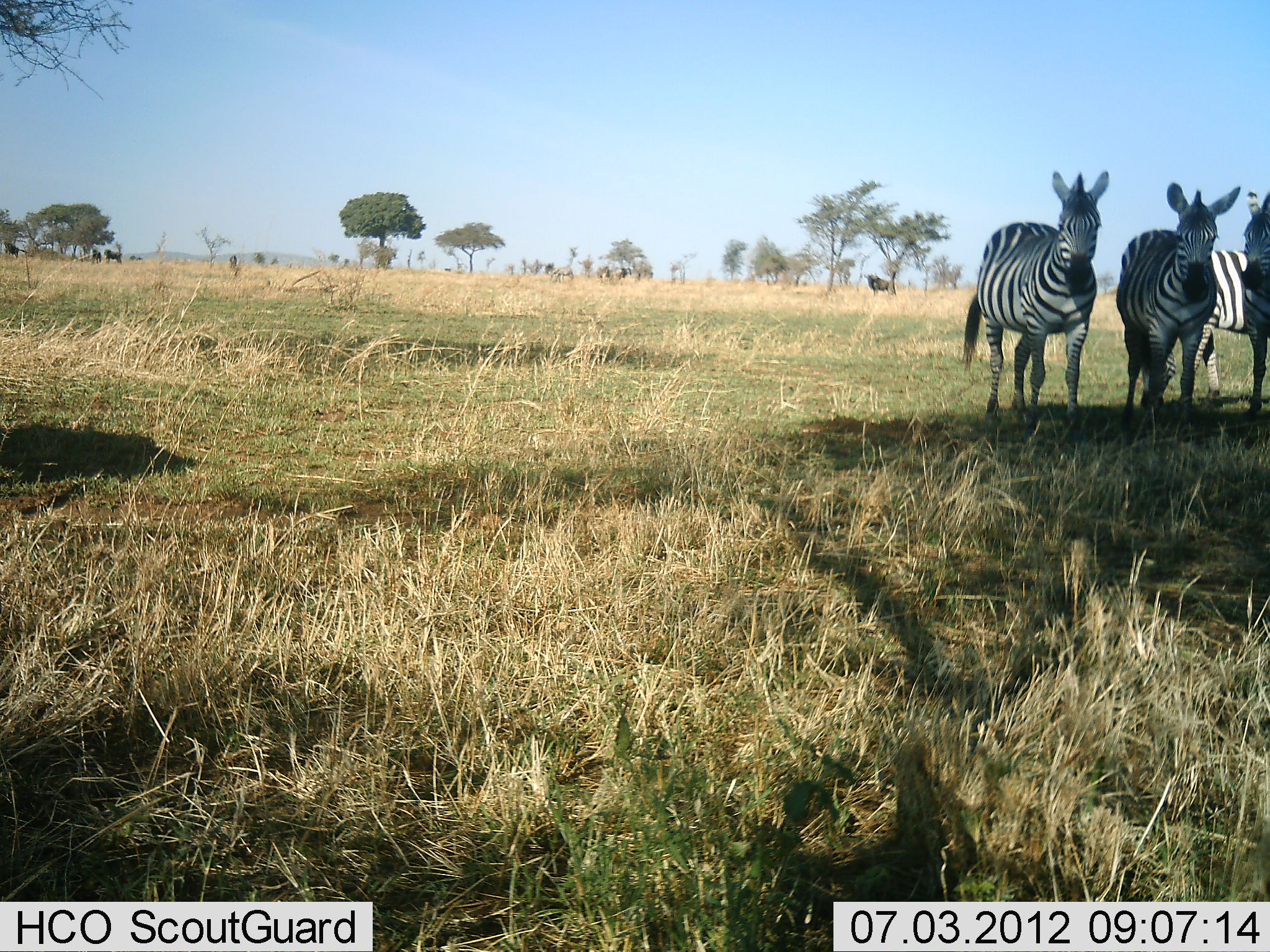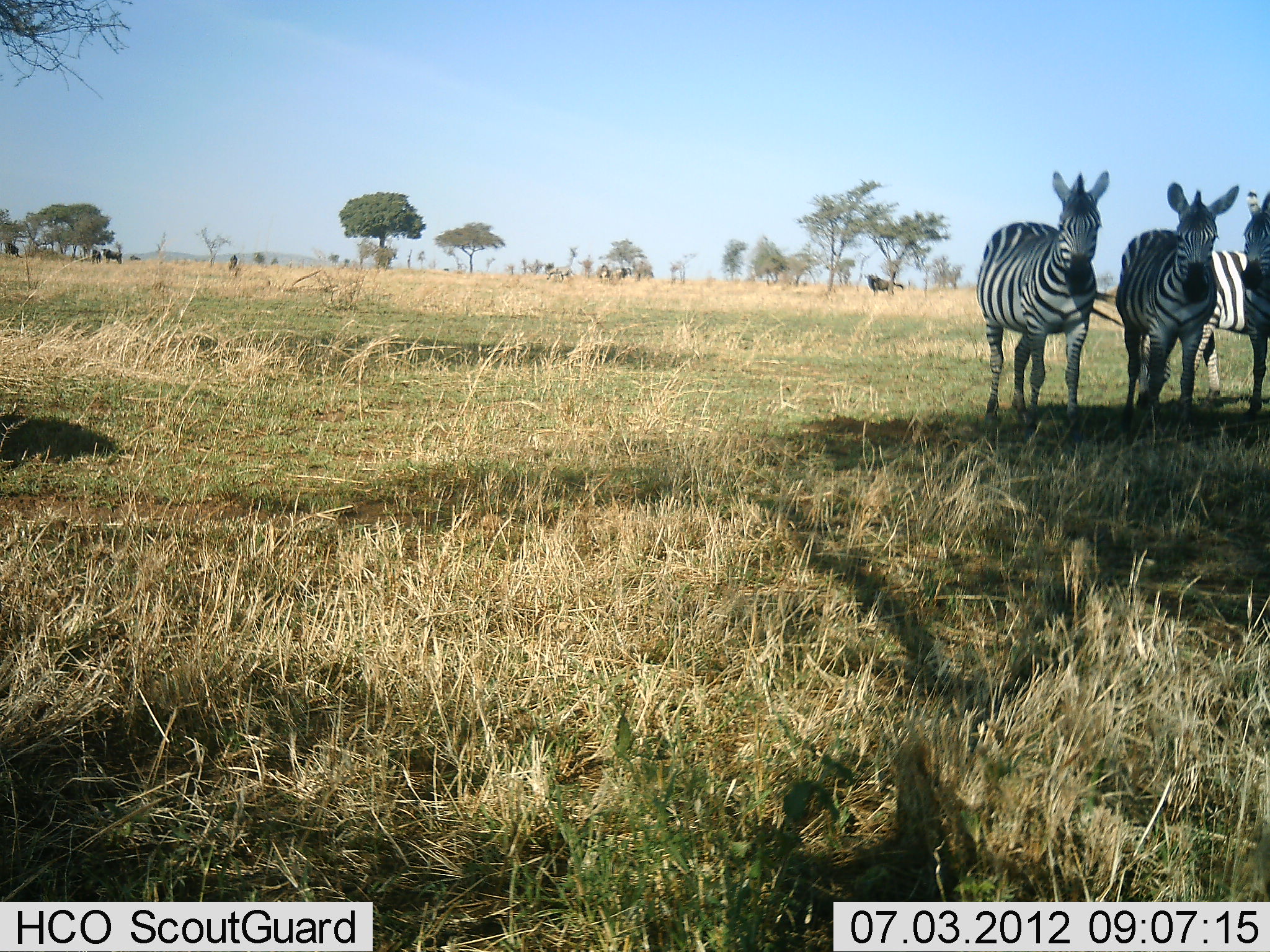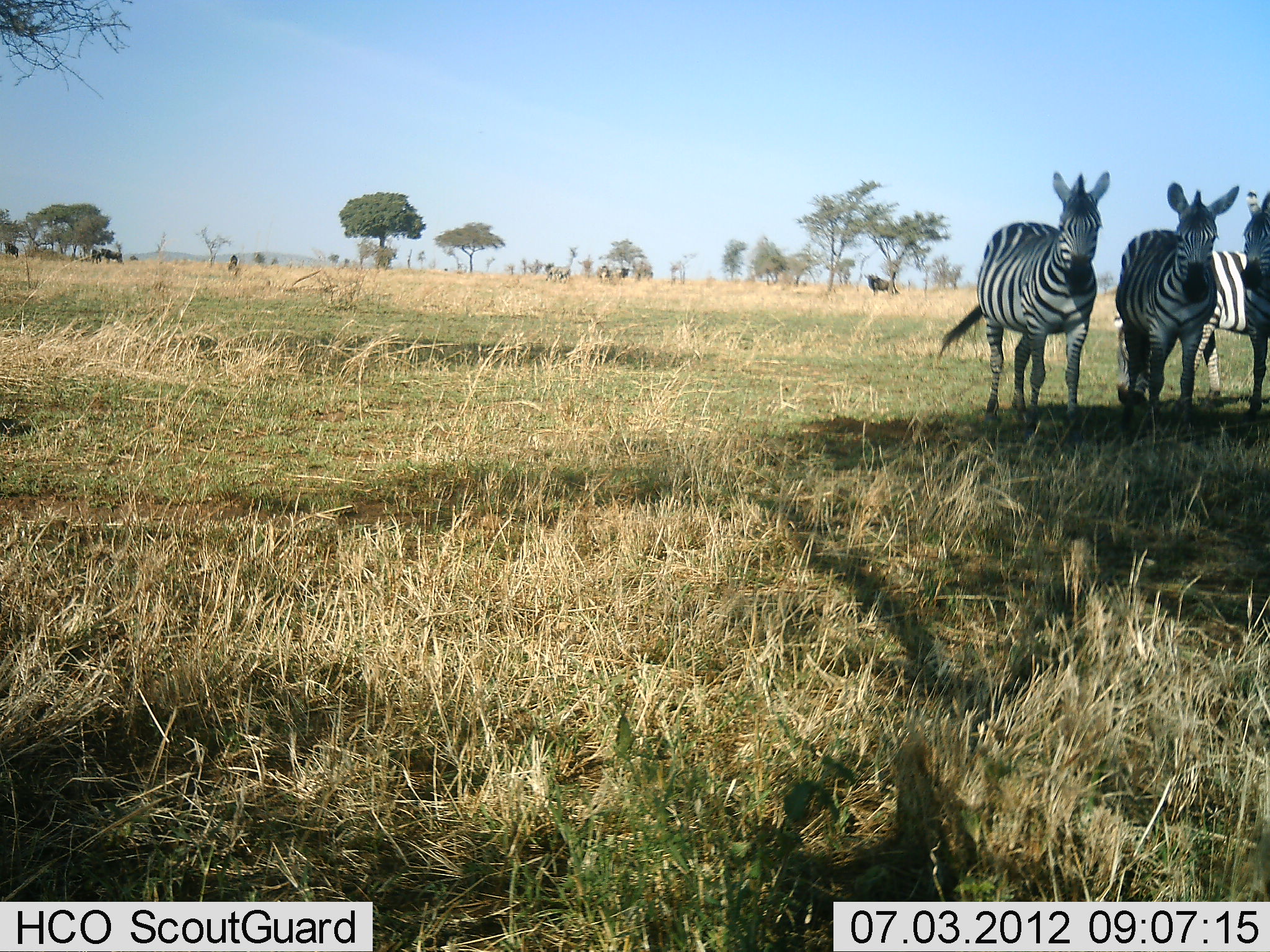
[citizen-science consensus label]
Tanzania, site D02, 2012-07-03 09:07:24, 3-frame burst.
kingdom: Animalia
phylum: Chordata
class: Mammalia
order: Perissodactyla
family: Equidae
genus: Equus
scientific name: Equus quagga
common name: plains zebra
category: zebra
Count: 3.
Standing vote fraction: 100%.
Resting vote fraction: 0%.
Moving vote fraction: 0%.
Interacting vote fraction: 0%.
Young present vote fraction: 0%.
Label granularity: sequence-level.